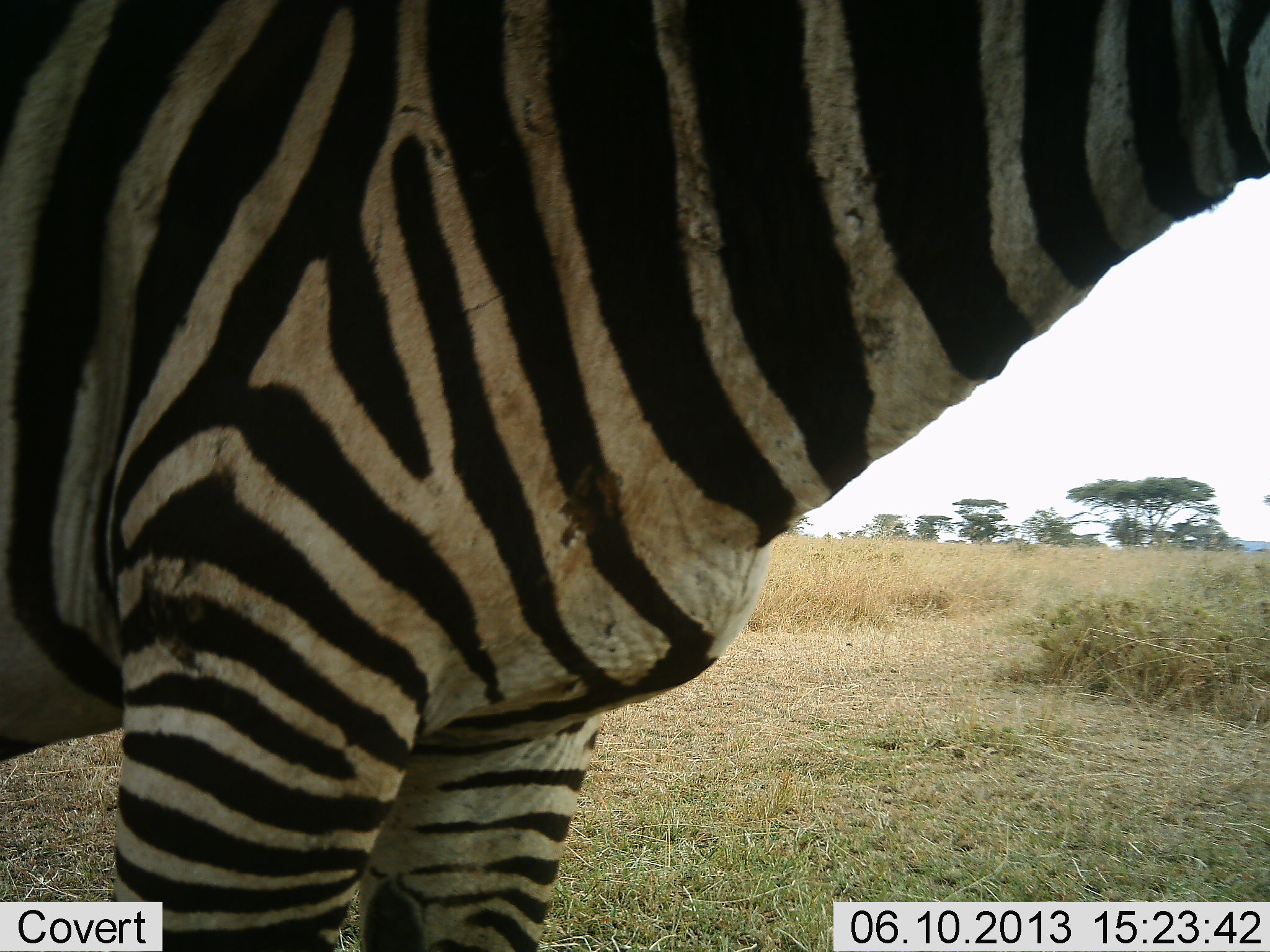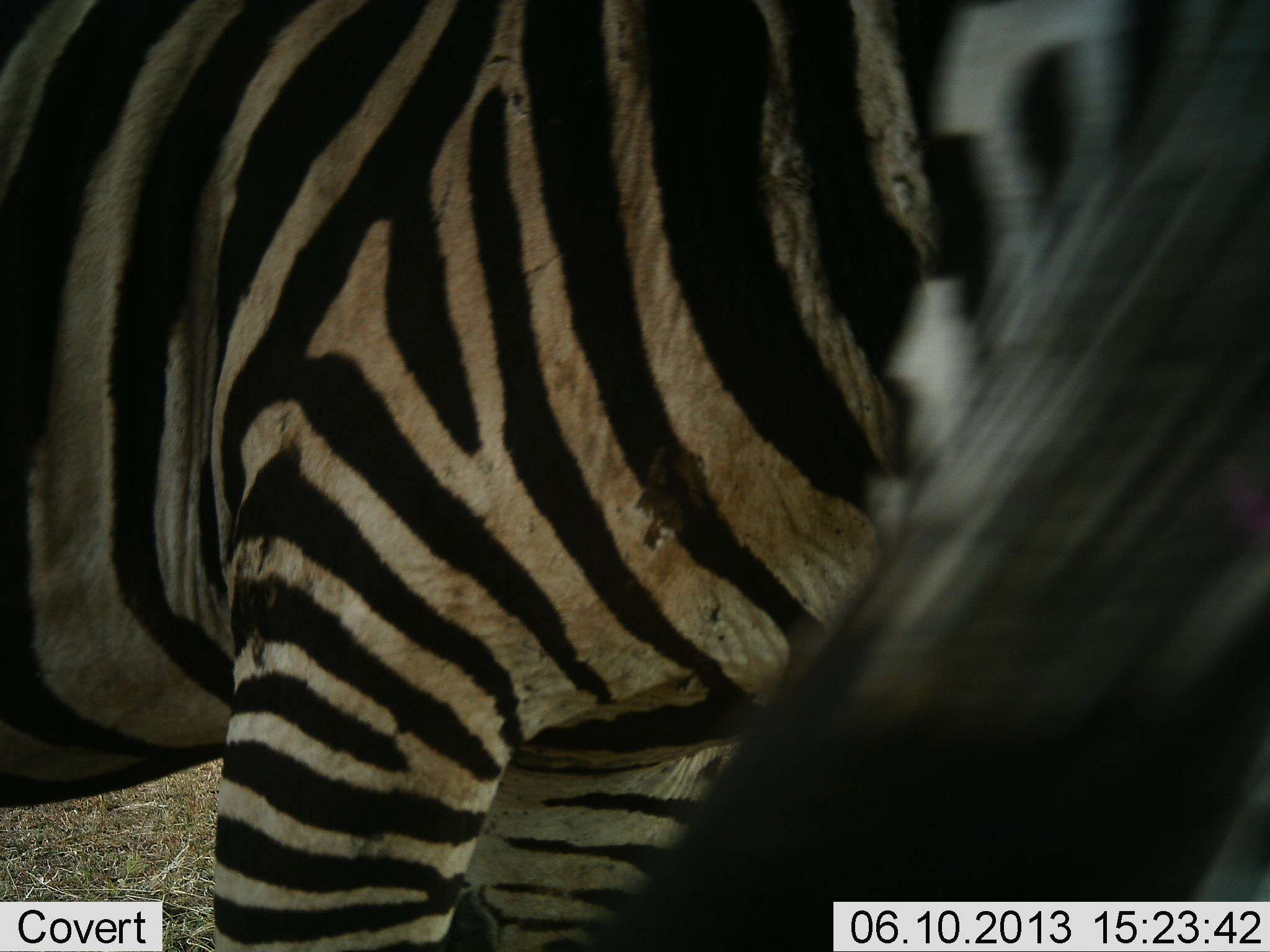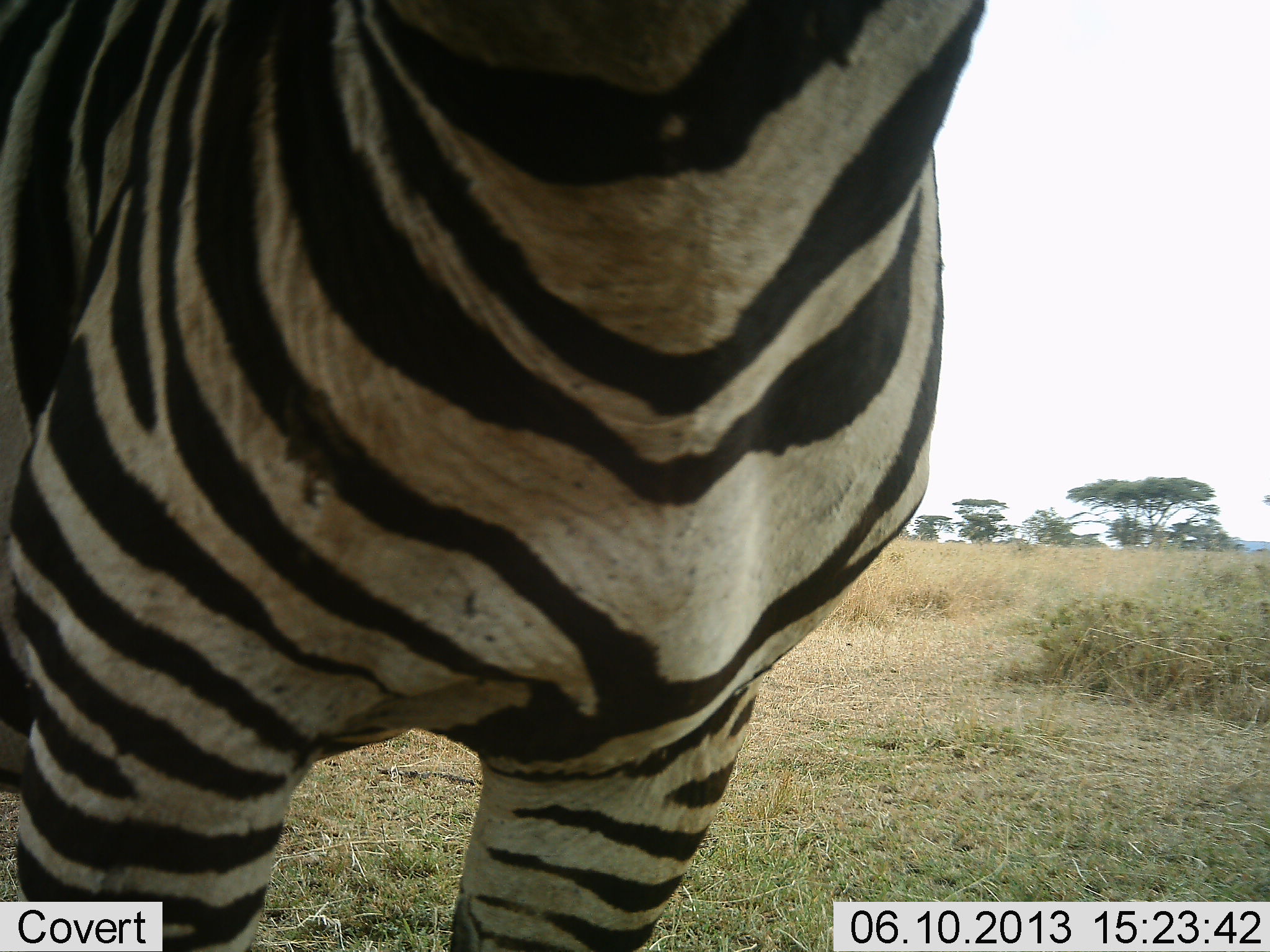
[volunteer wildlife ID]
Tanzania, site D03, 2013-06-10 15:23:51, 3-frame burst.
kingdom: Animalia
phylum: Chordata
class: Mammalia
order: Perissodactyla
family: Equidae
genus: Equus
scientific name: Equus quagga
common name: plains zebra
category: zebra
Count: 1.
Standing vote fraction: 90%.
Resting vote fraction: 0%.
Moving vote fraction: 0%.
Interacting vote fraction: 10%.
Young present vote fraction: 0%.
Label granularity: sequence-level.